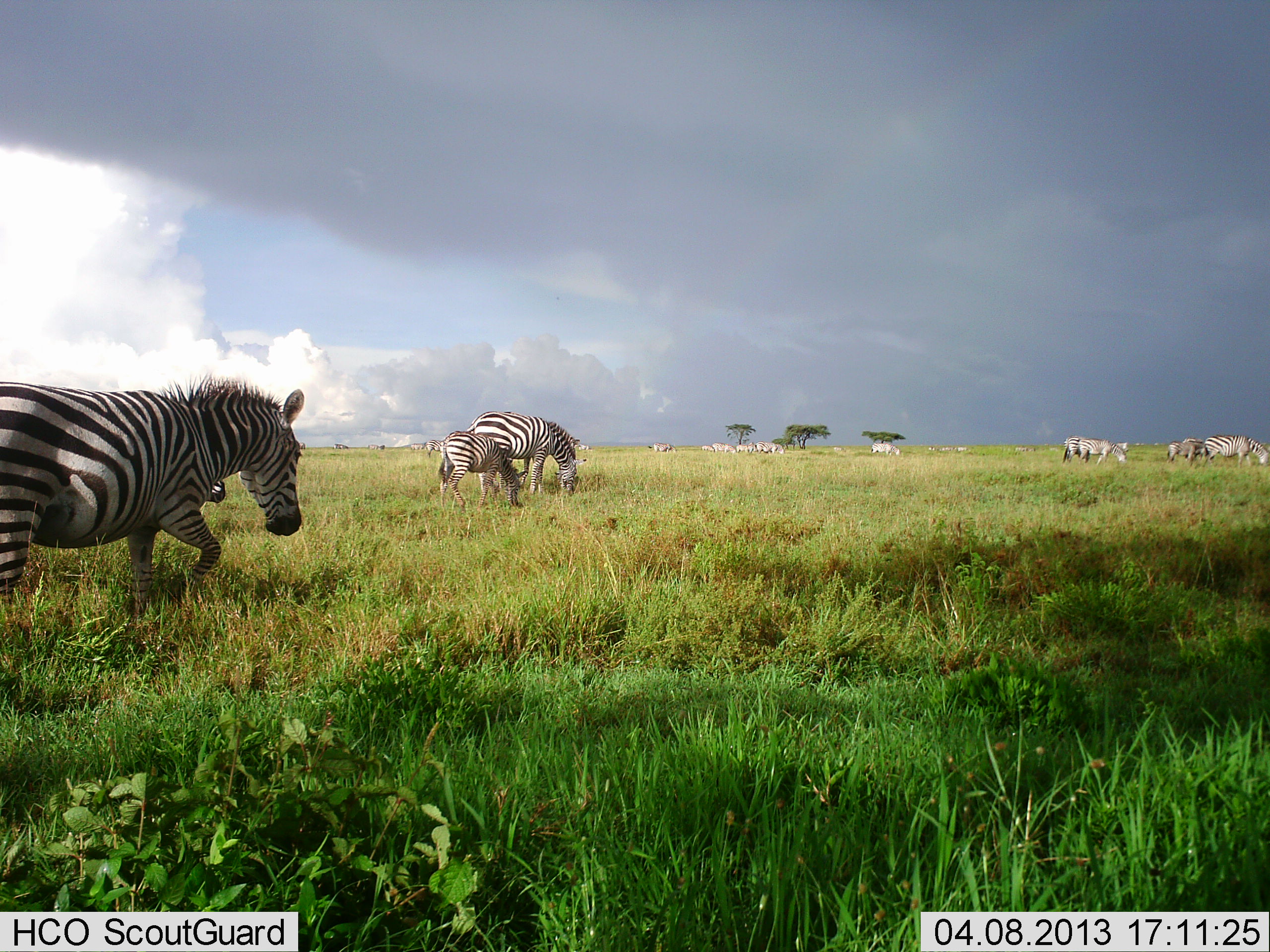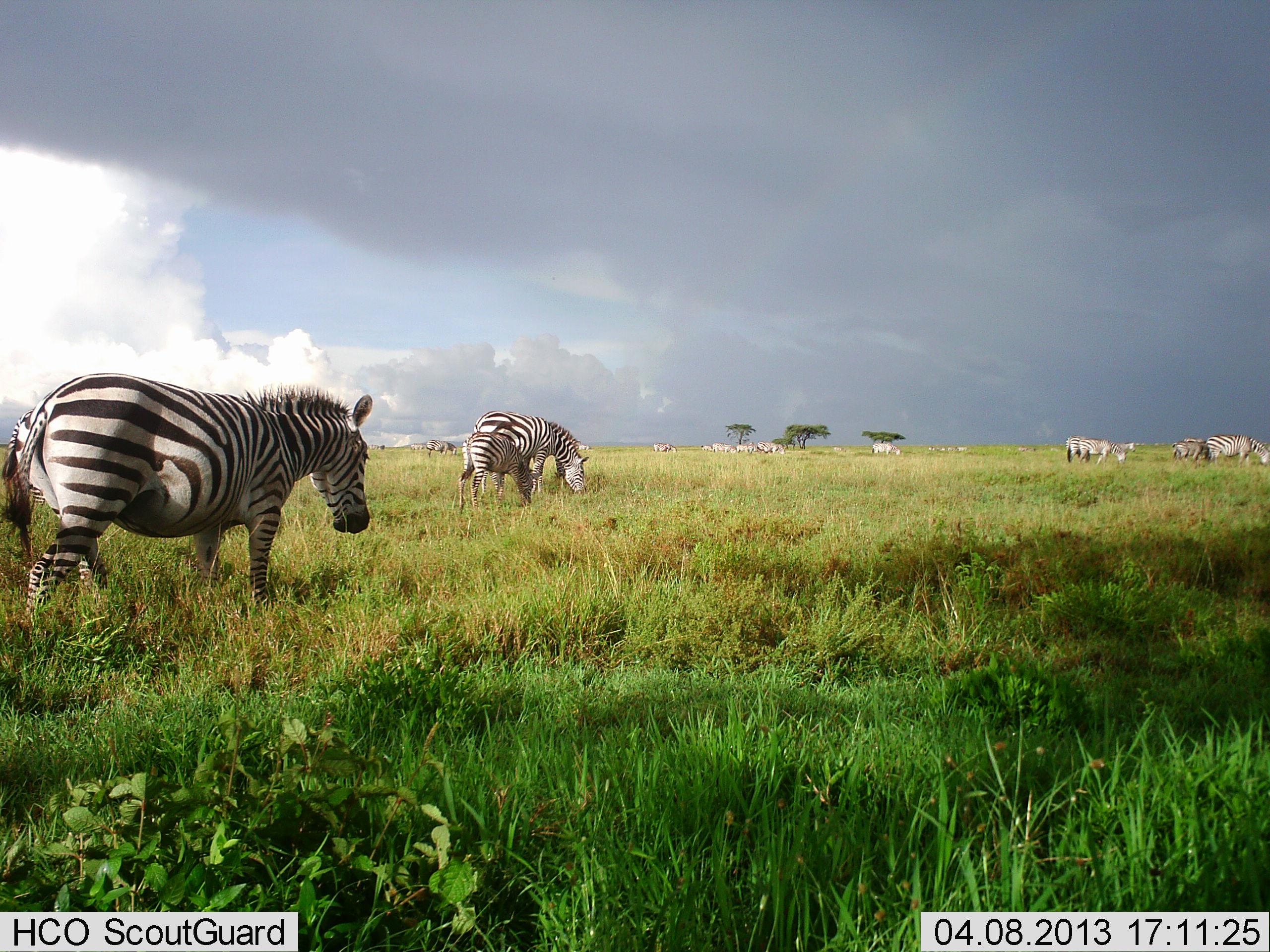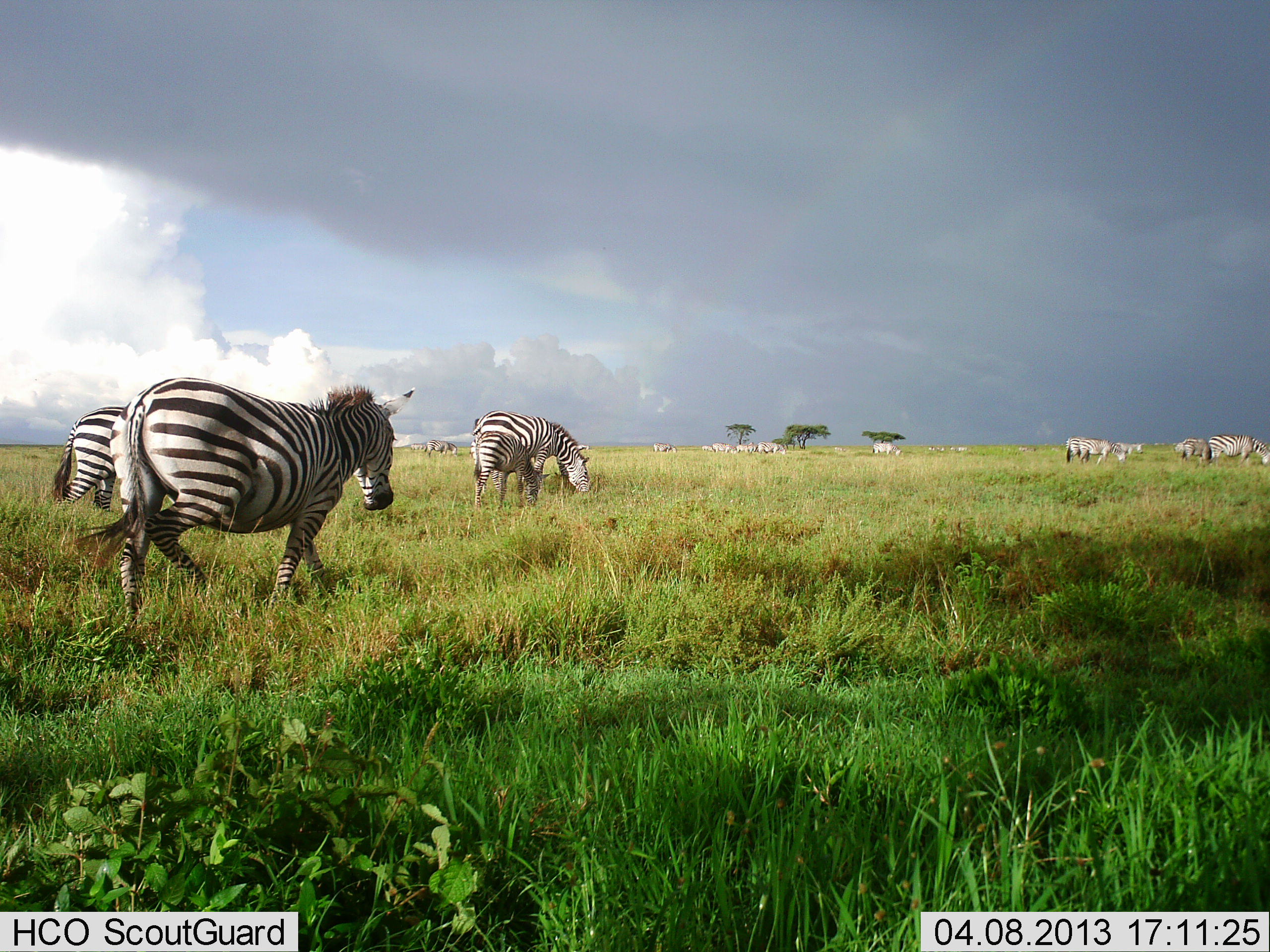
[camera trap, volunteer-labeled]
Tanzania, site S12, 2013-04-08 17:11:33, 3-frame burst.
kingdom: Animalia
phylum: Chordata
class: Mammalia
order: Perissodactyla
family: Equidae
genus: Equus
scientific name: Equus quagga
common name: plains zebra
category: zebra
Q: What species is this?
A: Zebra (plains zebra) (Equus quagga).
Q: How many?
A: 11-50.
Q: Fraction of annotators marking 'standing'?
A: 47%.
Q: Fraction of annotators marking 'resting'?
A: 13%.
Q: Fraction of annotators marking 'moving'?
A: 74%.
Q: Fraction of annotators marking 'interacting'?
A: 13%.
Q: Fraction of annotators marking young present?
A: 47%.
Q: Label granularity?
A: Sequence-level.